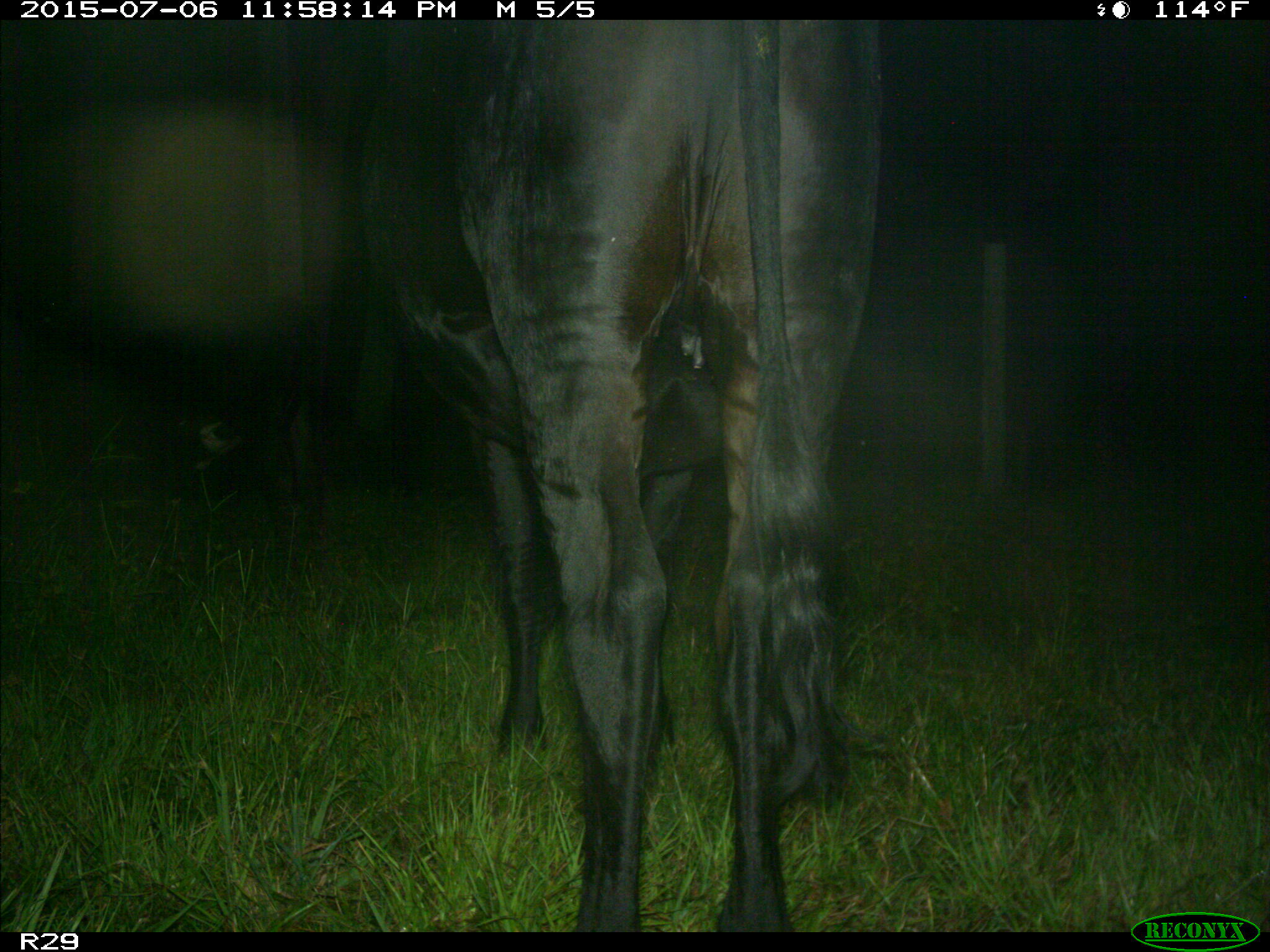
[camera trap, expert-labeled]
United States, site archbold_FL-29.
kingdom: Animalia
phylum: Chordata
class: Mammalia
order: Artiodactyla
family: Bovidae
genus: Bos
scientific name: Bos taurus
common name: domestic cow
Bos taurus (domestic cow).